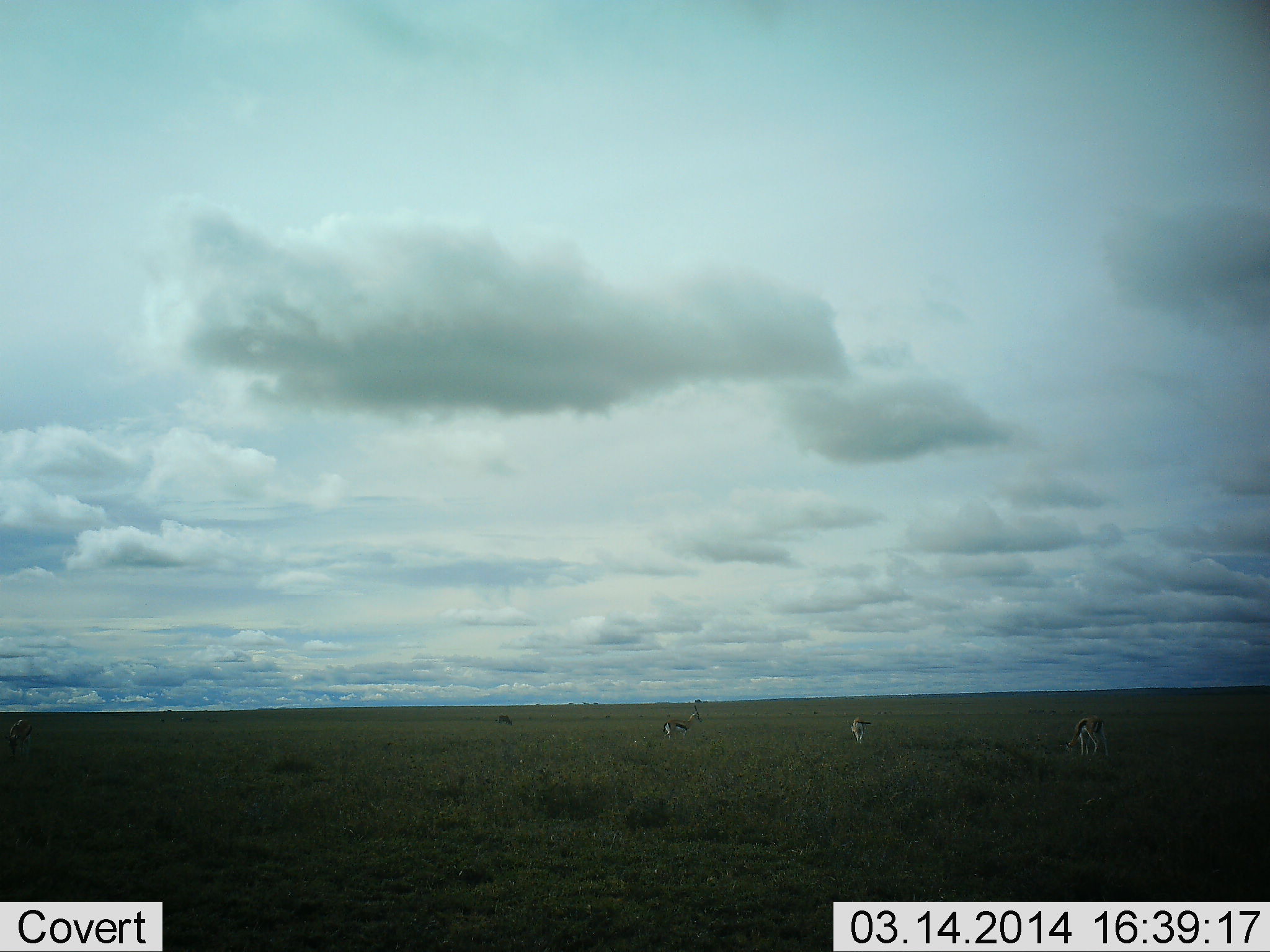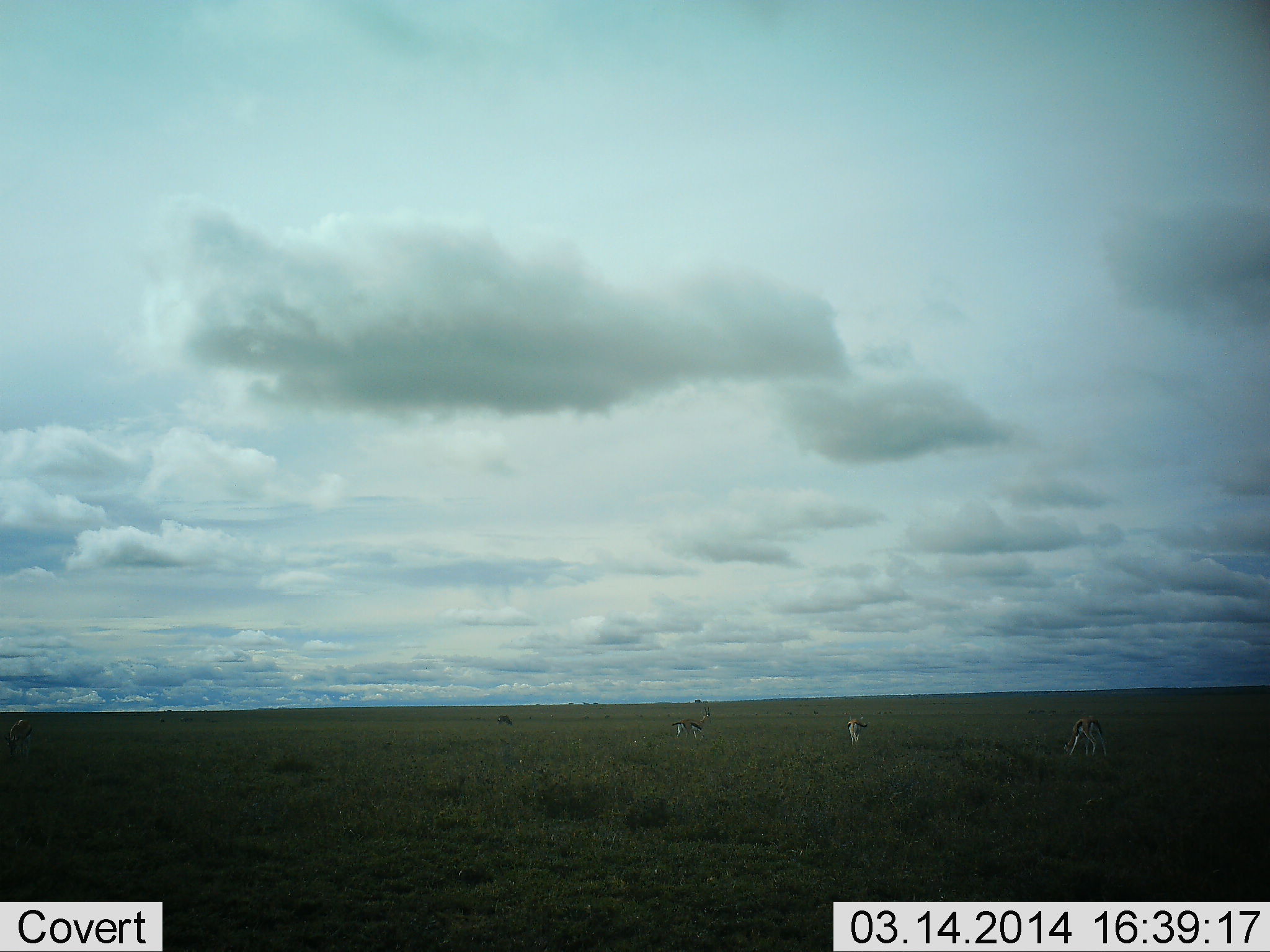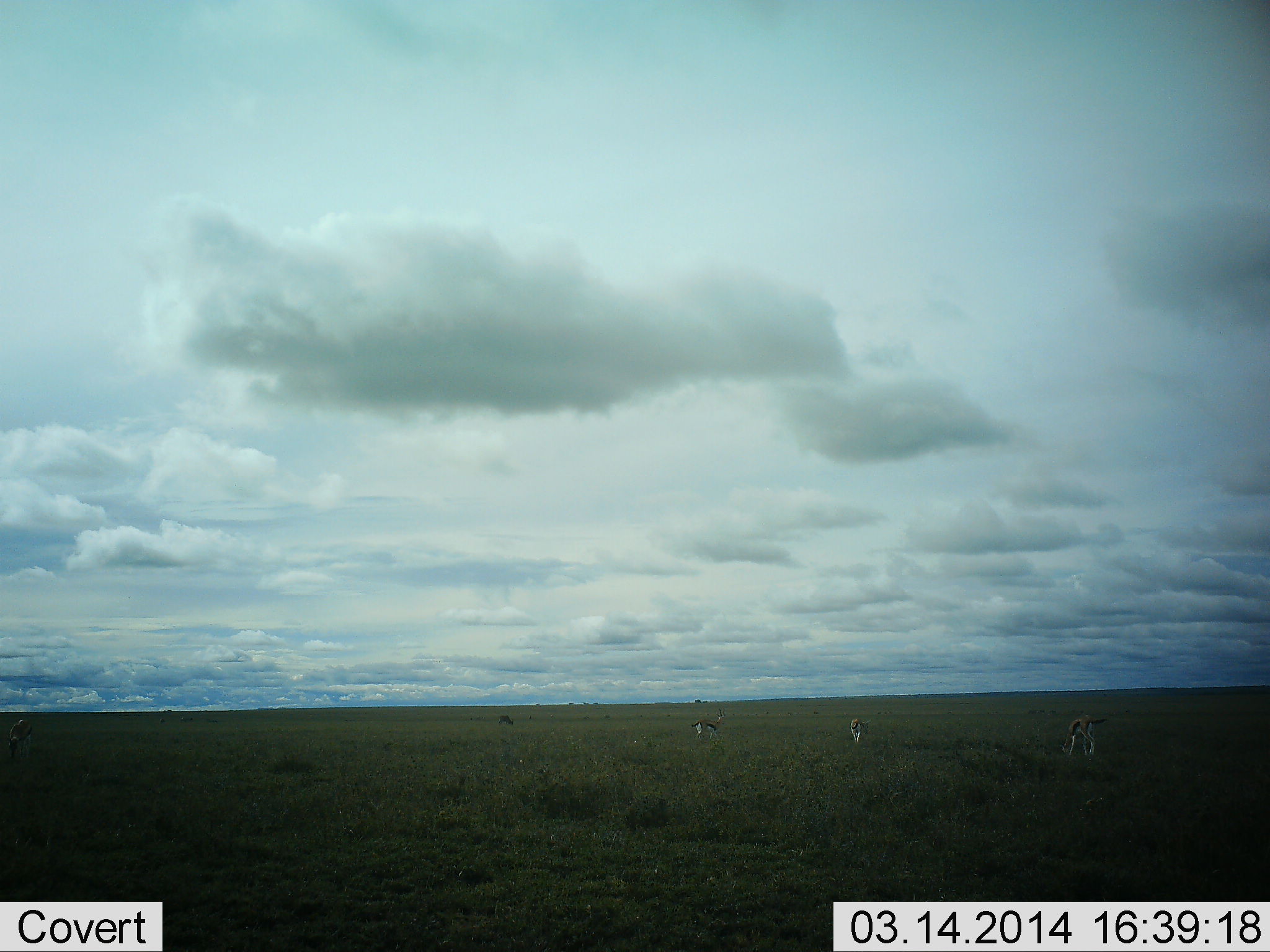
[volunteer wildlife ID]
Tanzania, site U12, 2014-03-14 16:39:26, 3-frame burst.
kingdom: Animalia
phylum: Chordata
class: Mammalia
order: Artiodactyla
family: Bovidae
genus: Eudorcas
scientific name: Eudorcas thomsonii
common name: thomson's gazelle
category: gazellethomsons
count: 4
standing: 42%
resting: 0%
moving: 25%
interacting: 0%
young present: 0%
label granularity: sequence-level